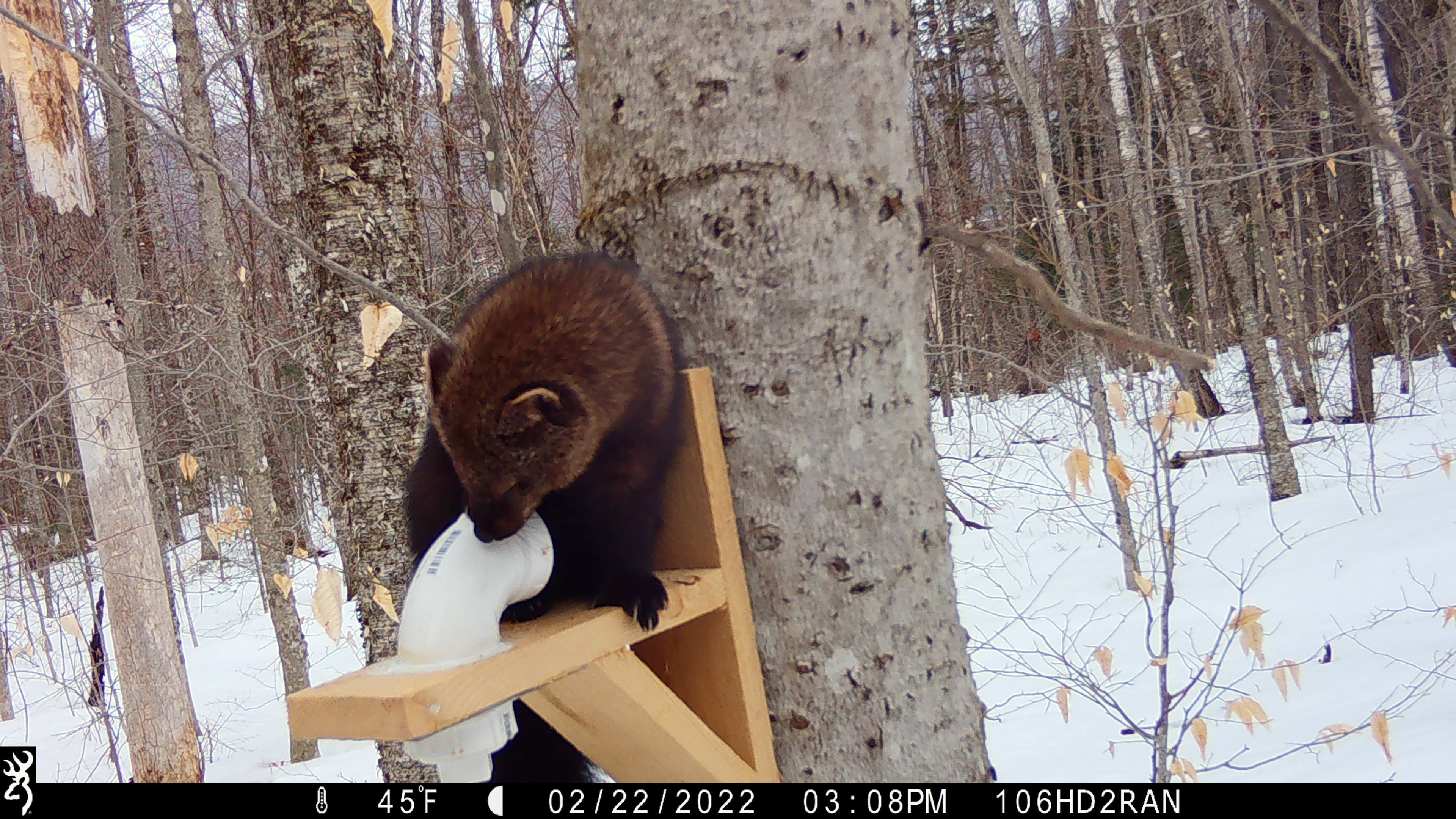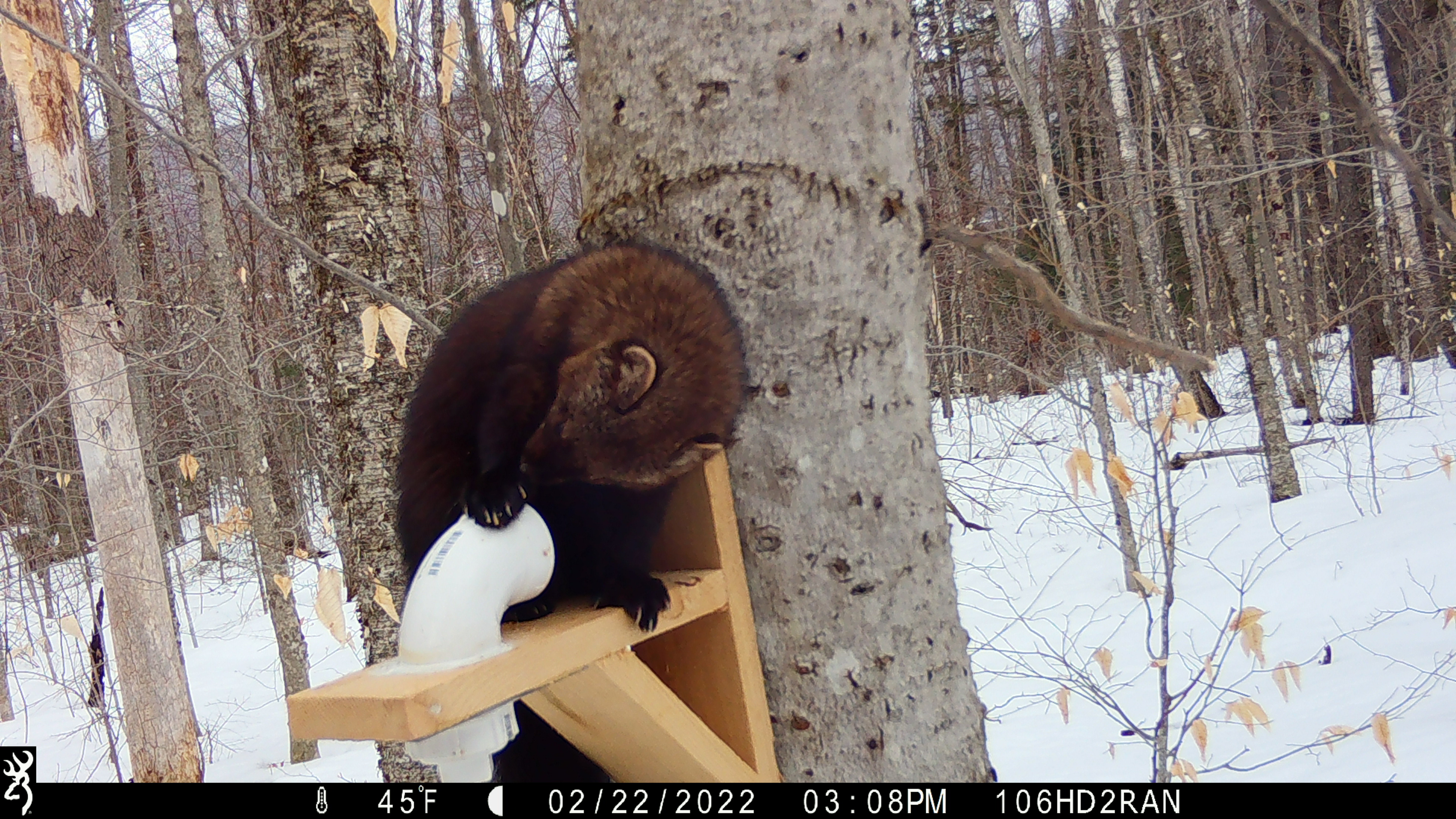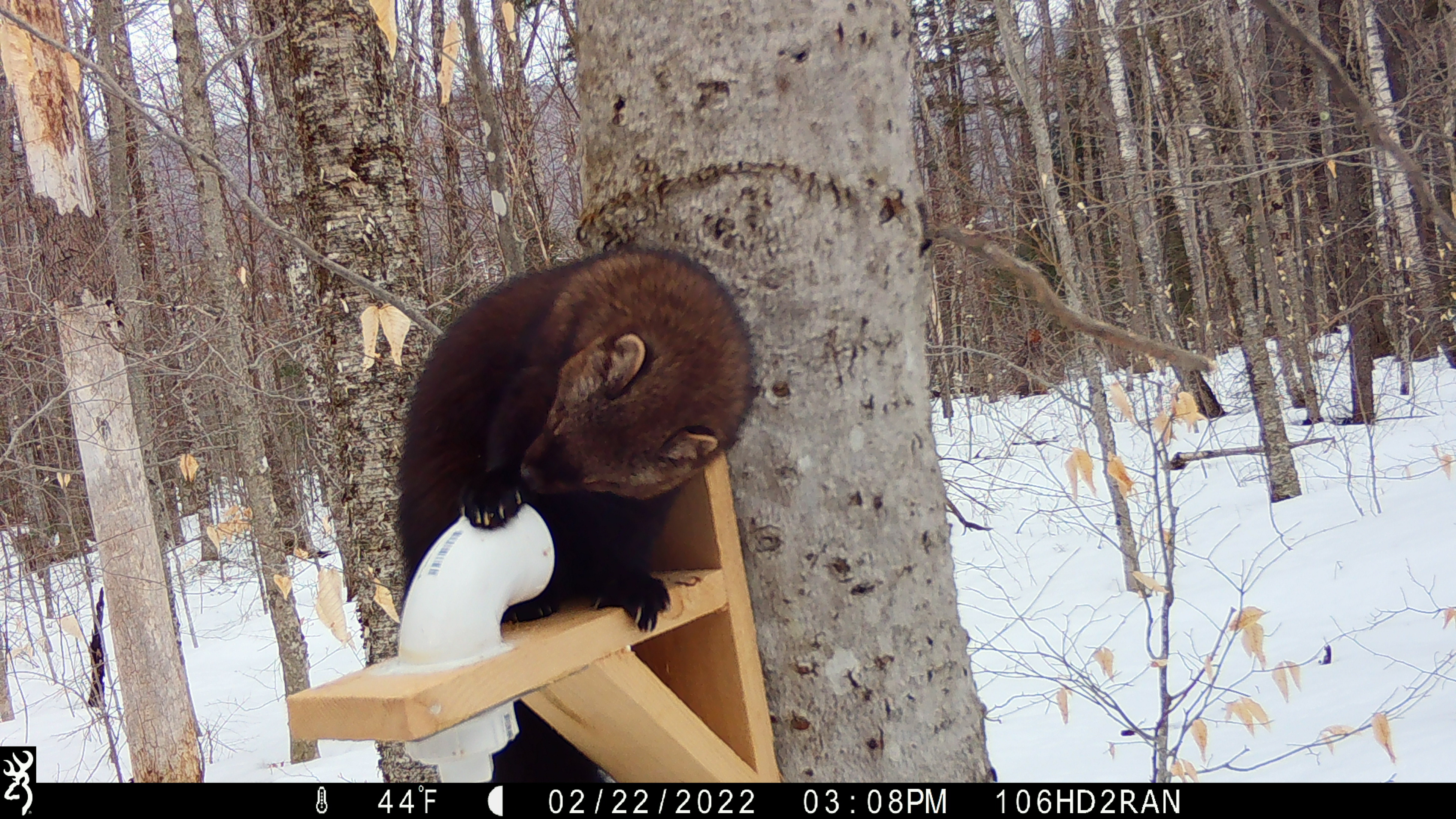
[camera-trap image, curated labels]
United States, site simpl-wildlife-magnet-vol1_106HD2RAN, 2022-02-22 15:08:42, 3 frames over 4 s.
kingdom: Animalia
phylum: Chordata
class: Mammalia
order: Carnivora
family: Mustelidae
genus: Pekania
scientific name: Pekania pennanti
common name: fisher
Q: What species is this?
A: Fisher (Pekania pennanti).